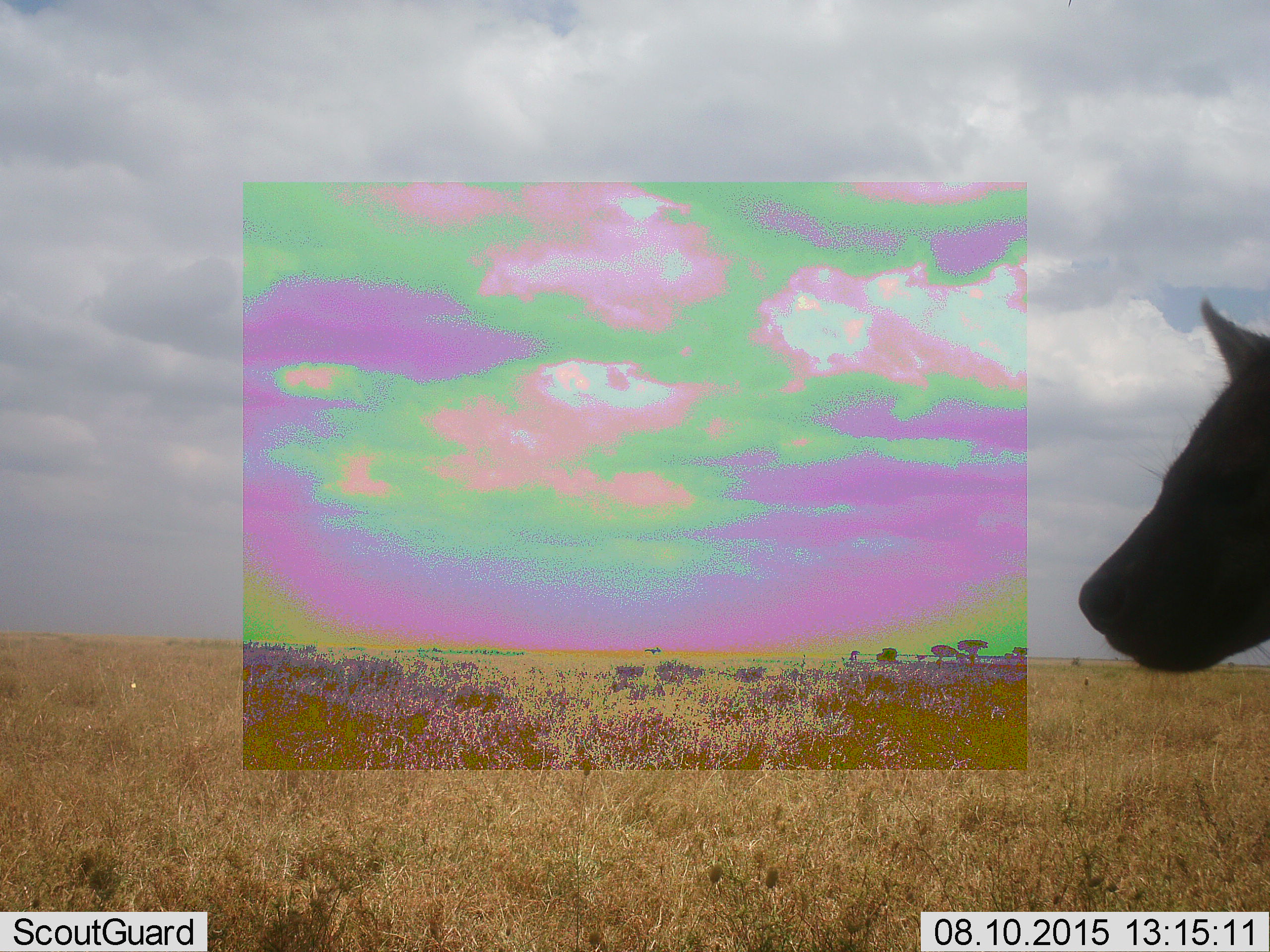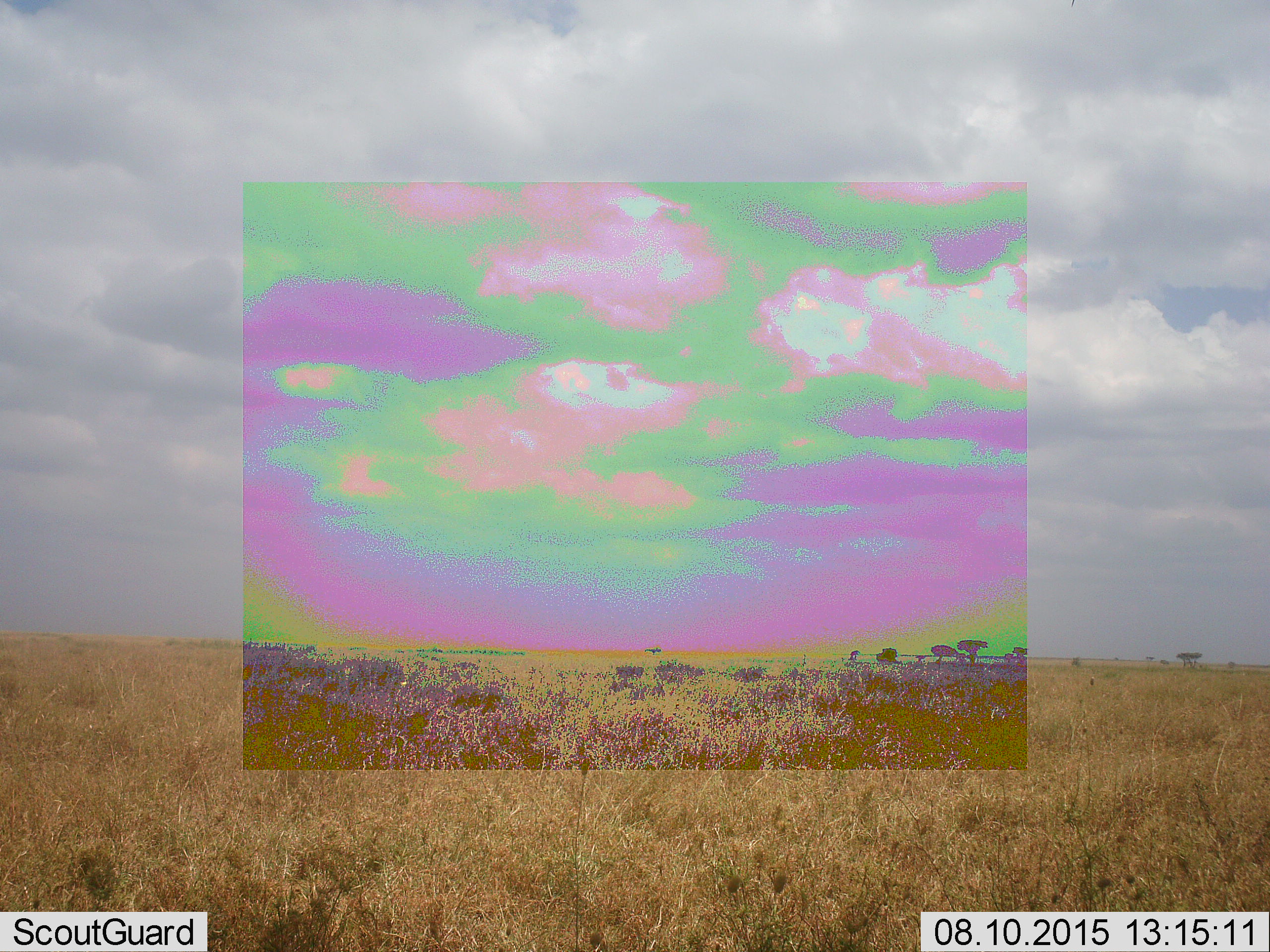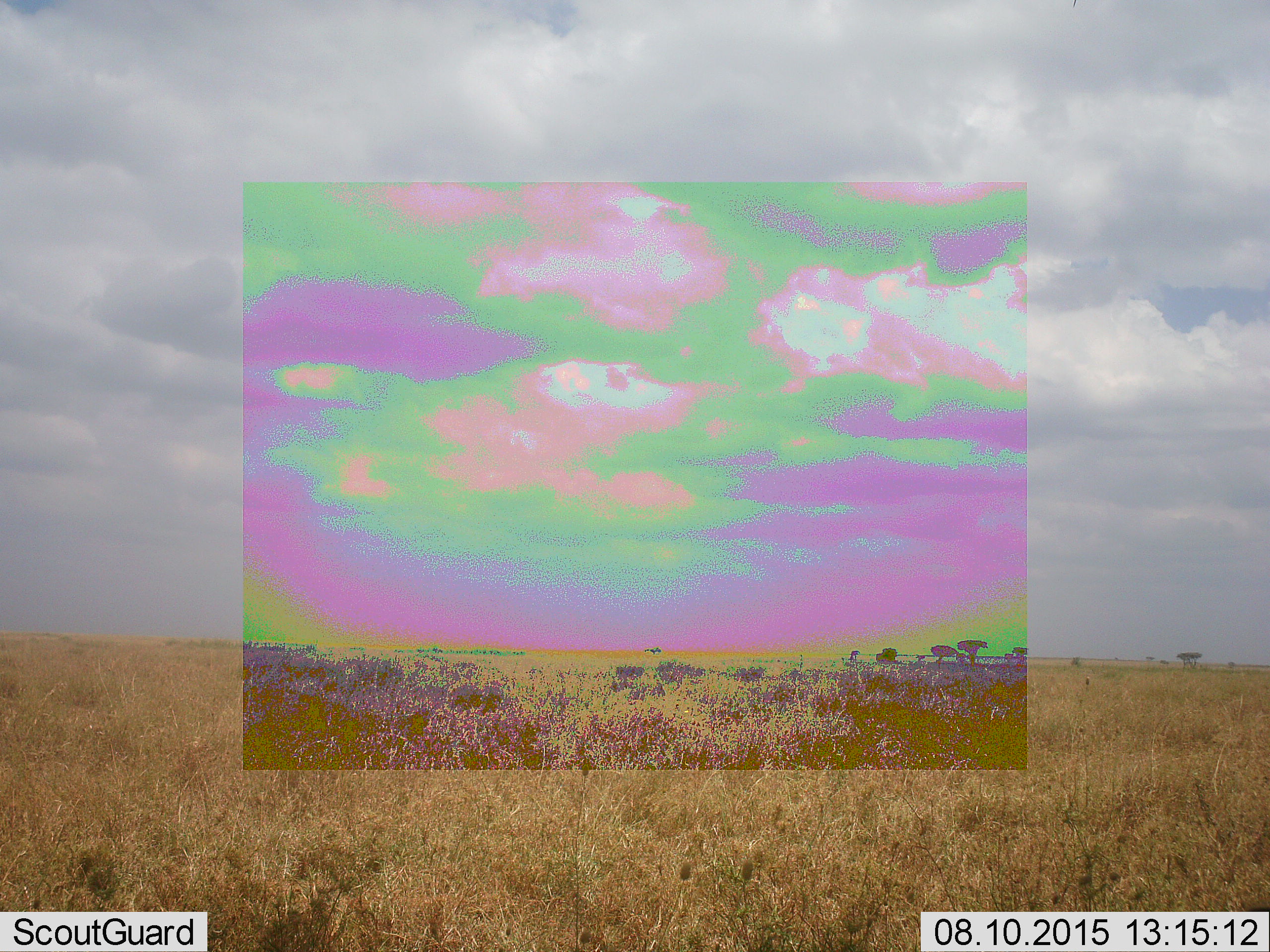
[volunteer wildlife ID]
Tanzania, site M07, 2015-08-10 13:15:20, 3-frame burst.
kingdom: Animalia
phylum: Chordata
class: Mammalia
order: Carnivora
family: Hyaenidae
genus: Crocuta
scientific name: Crocuta crocuta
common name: spotted hyena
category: hyenaspotted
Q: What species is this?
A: Hyenaspotted (spotted hyena) (Crocuta crocuta).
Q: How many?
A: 1.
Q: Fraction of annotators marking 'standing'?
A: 57%.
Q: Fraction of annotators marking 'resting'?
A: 0%.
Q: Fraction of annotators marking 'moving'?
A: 57%.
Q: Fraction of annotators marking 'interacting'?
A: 0%.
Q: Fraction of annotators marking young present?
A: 0%.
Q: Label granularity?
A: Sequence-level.